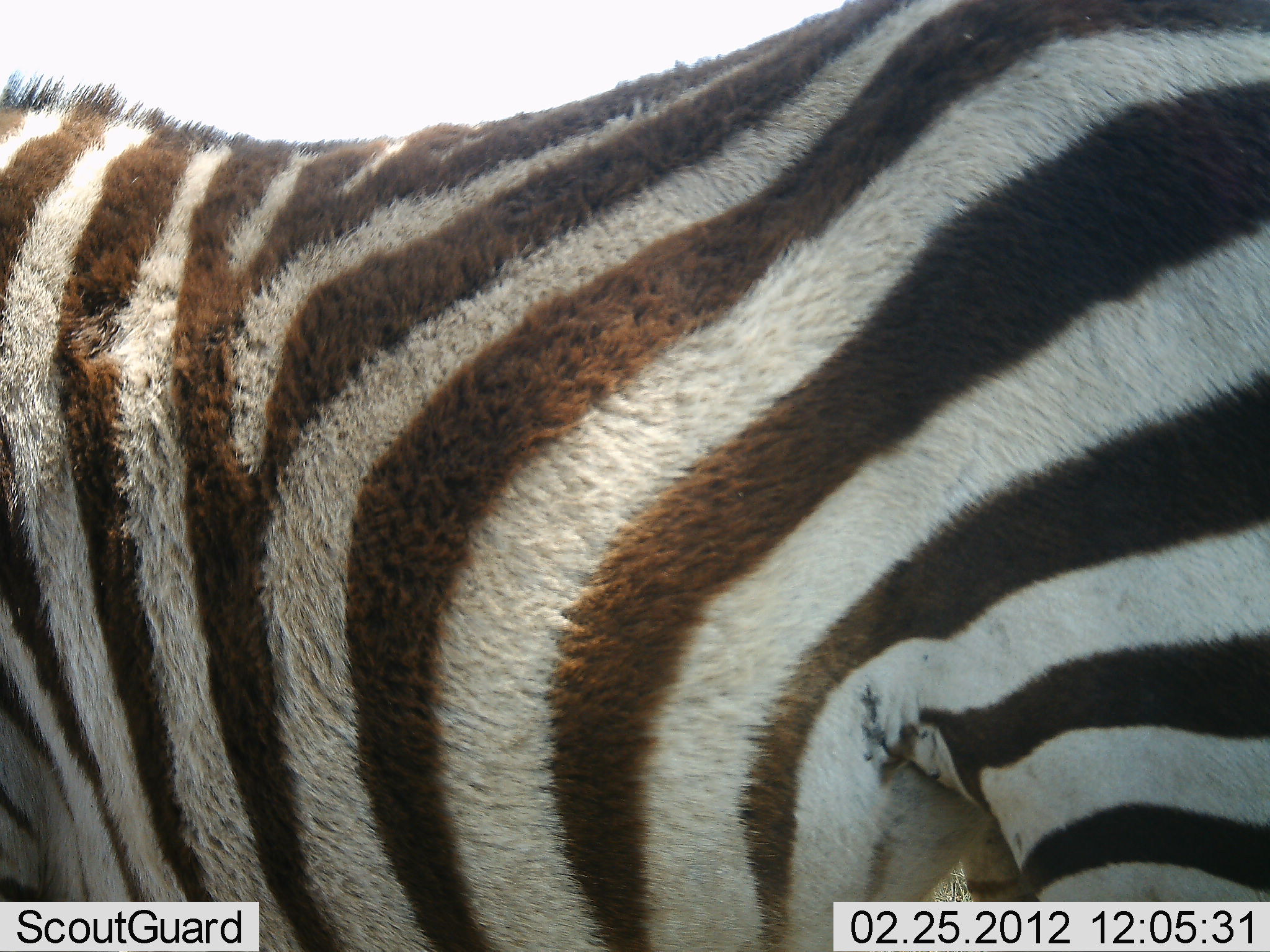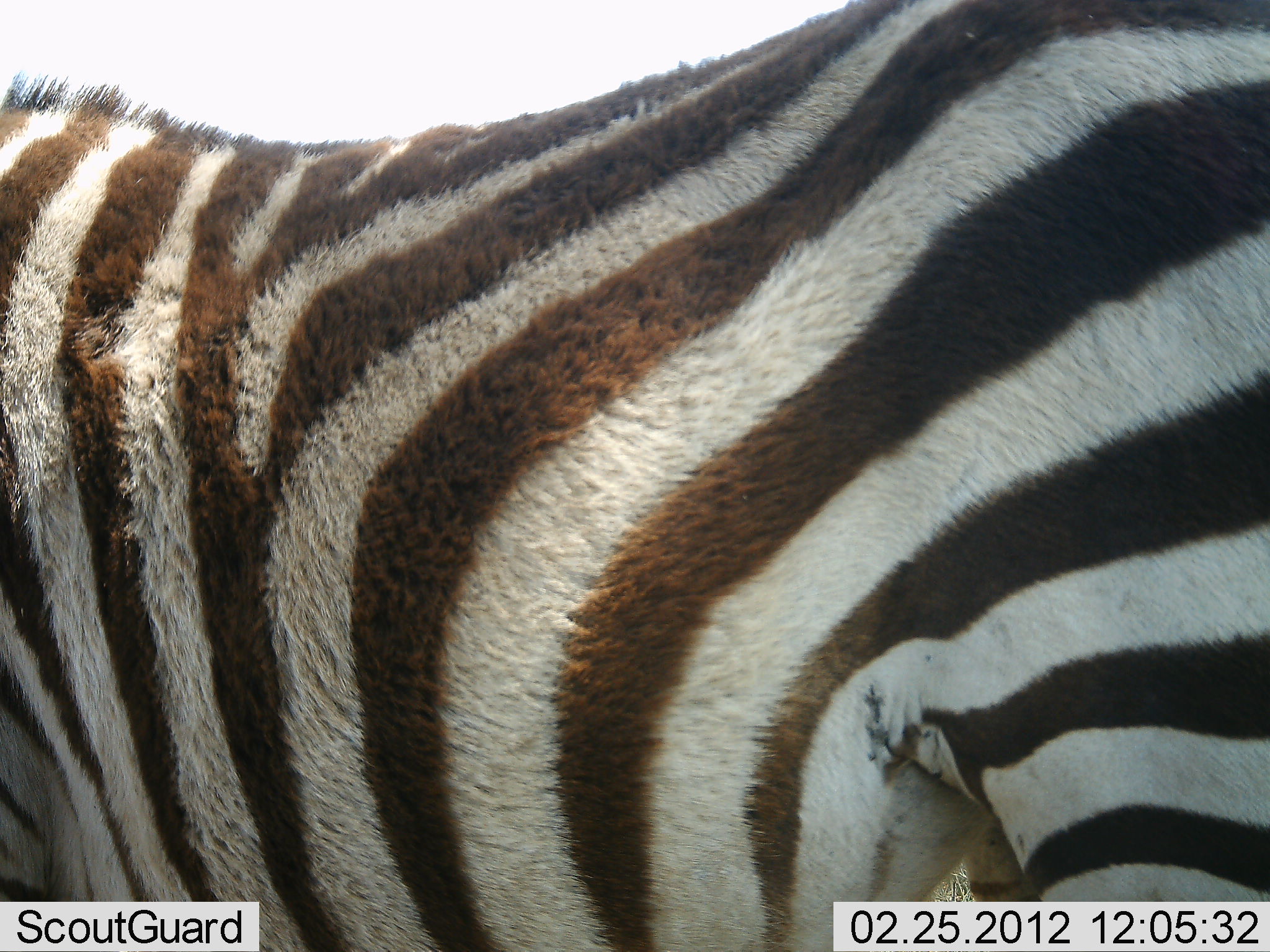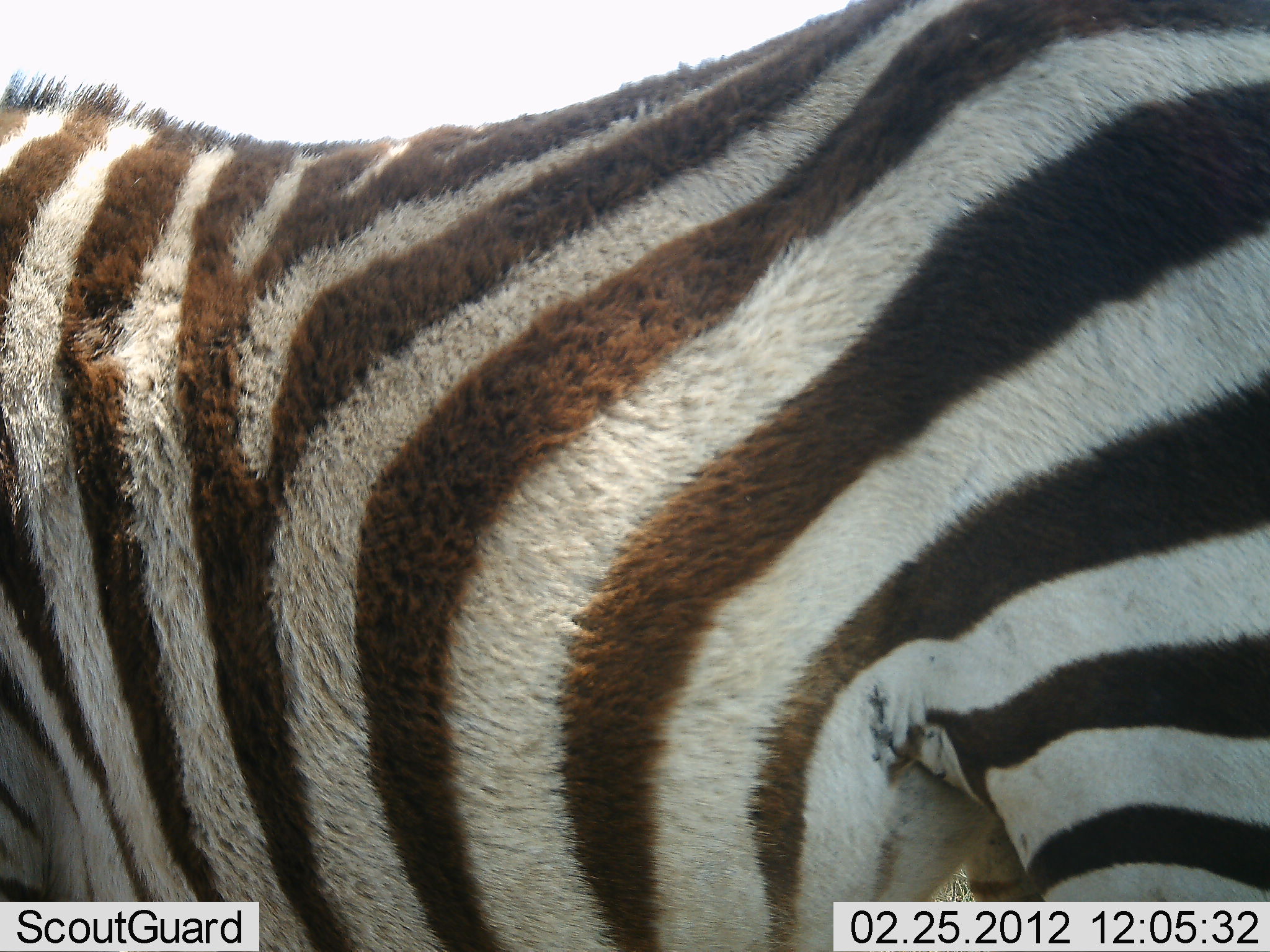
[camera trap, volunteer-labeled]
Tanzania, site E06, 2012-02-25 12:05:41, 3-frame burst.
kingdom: Animalia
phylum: Chordata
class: Mammalia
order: Perissodactyla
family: Equidae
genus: Equus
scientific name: Equus quagga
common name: plains zebra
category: zebra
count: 1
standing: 100%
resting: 0%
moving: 0%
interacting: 0%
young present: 0%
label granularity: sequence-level